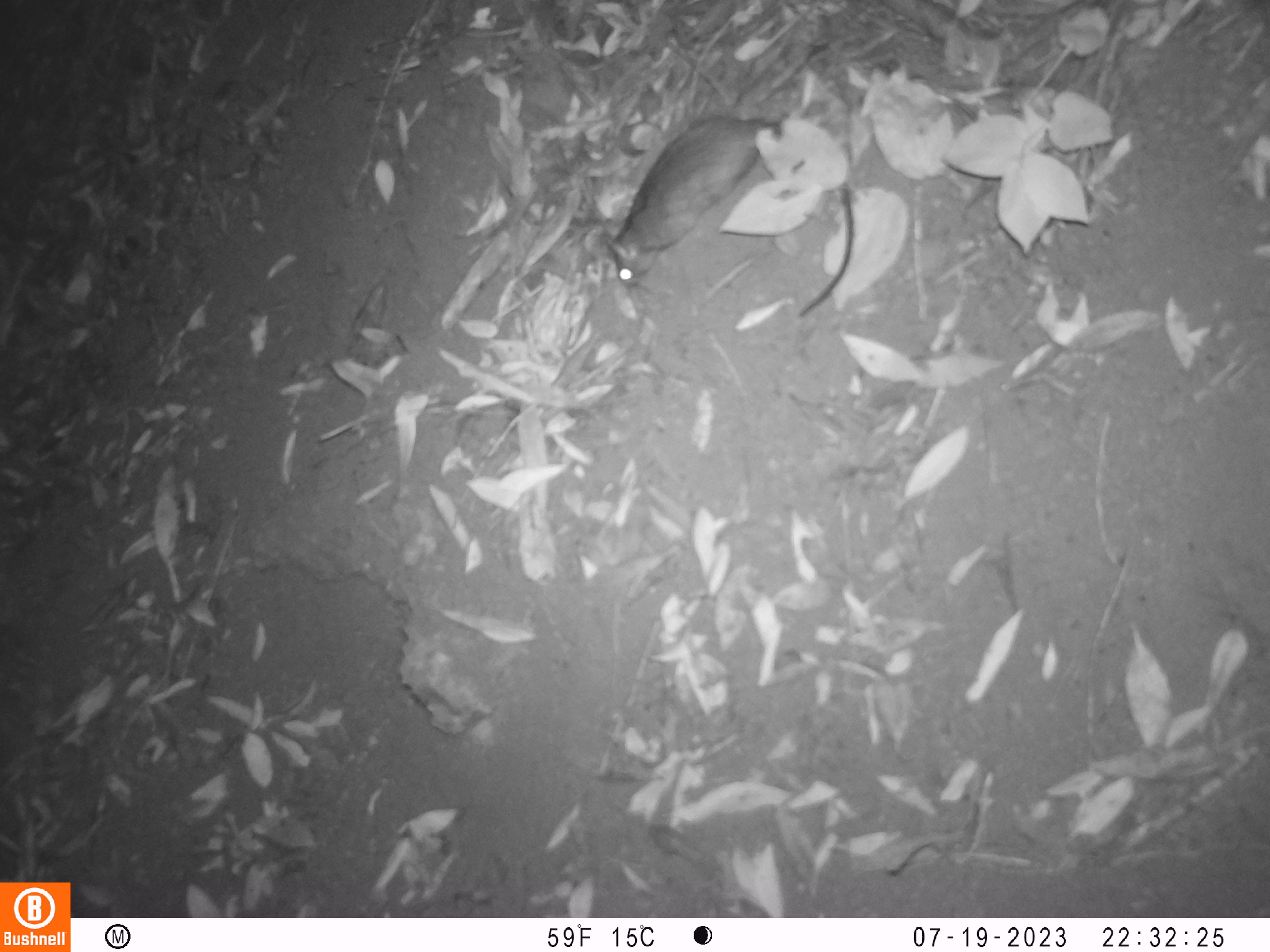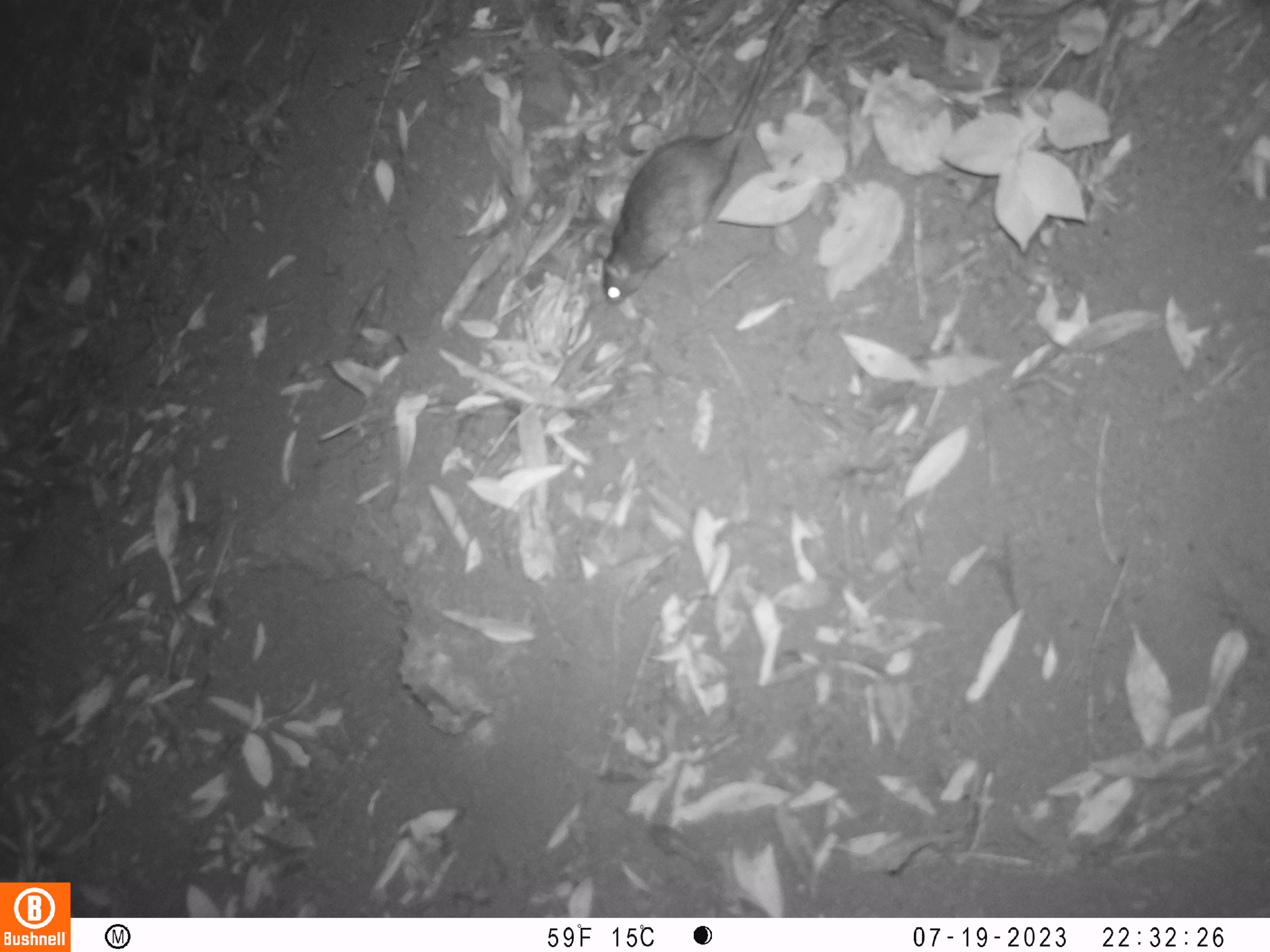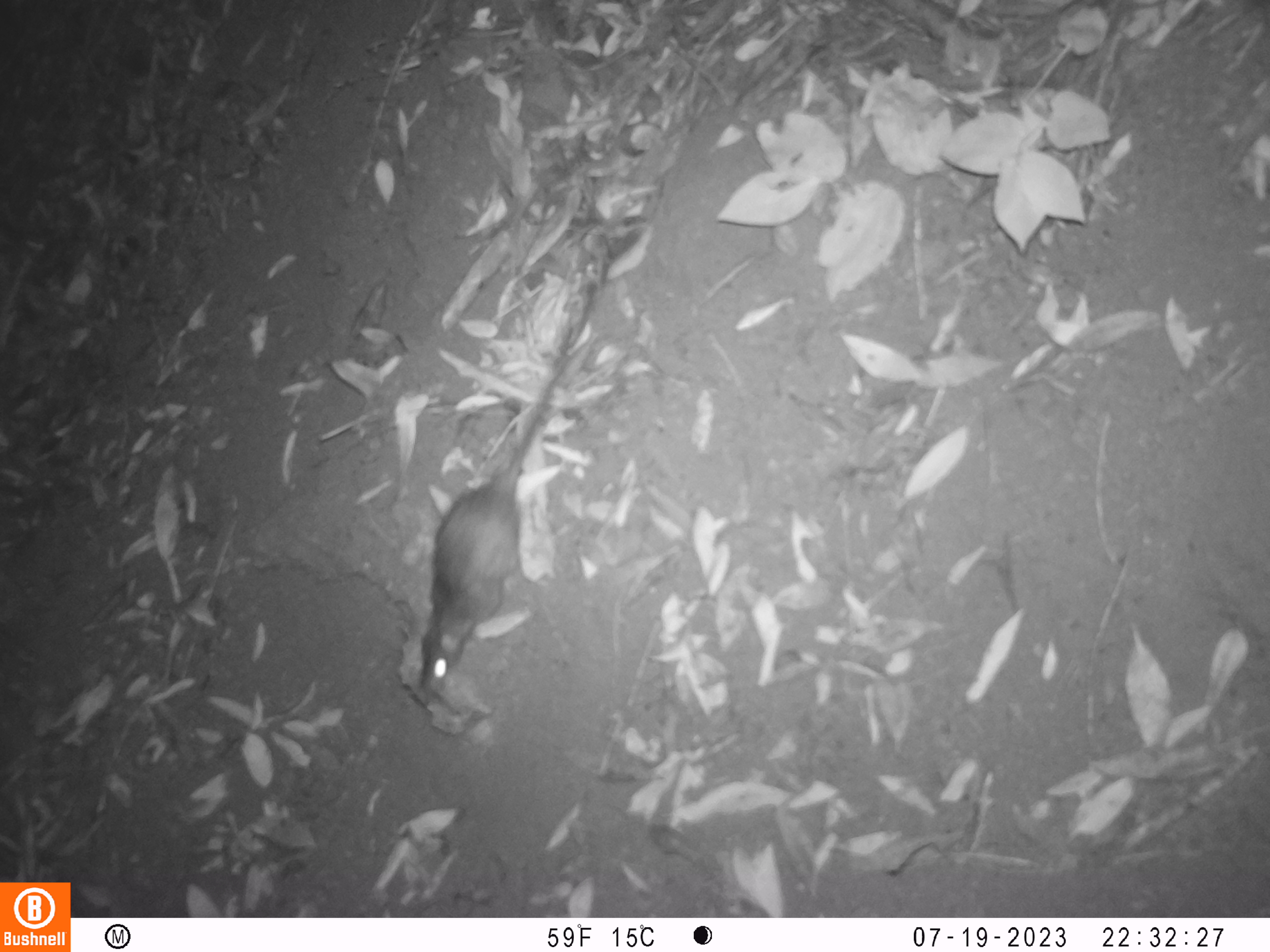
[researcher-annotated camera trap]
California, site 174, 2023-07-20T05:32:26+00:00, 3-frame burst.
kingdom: Animalia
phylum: Chordata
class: Mammalia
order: Rodentia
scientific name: Rodentia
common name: mouse or rat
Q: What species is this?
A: Mouse or rat (Rodentia).